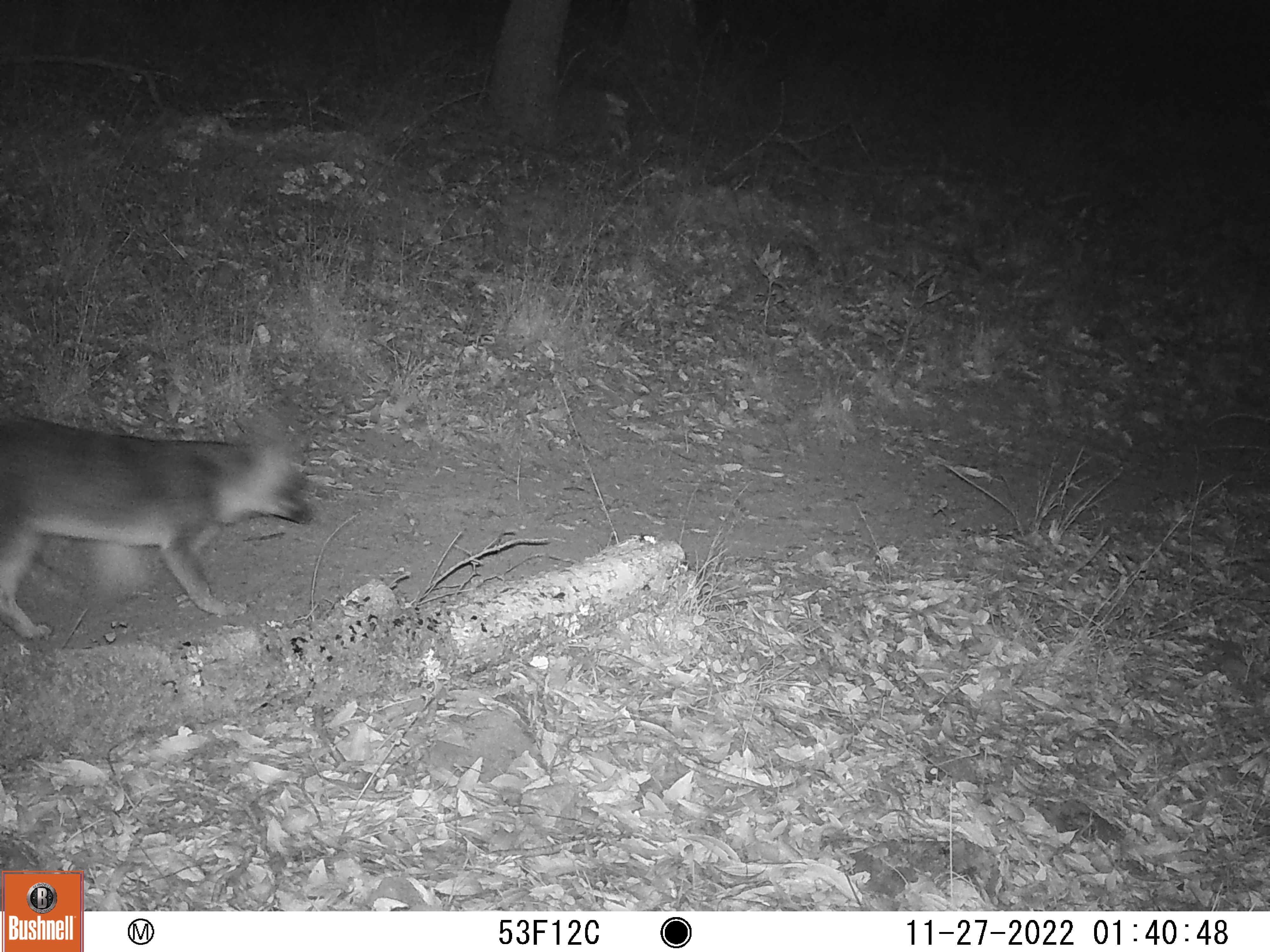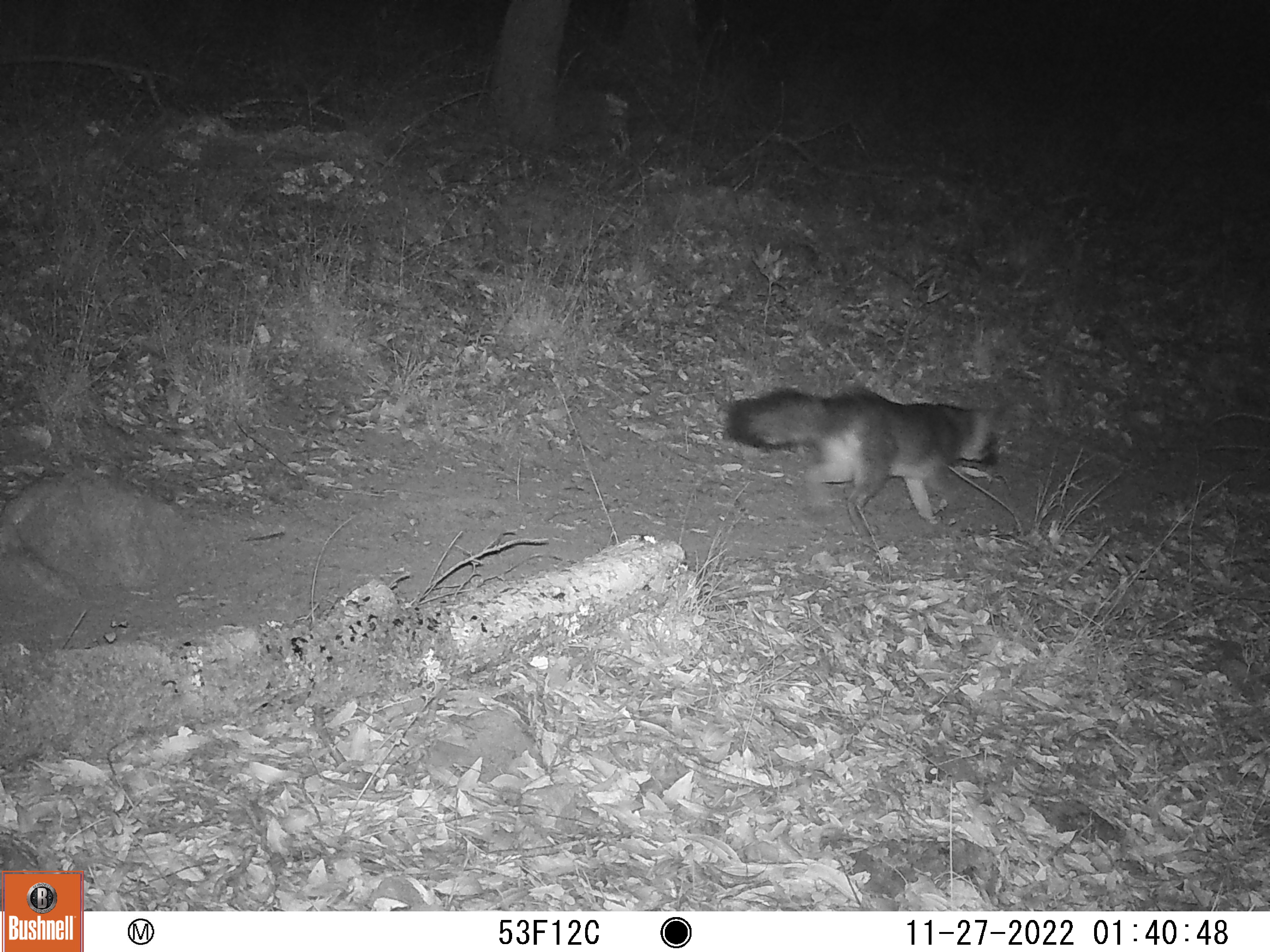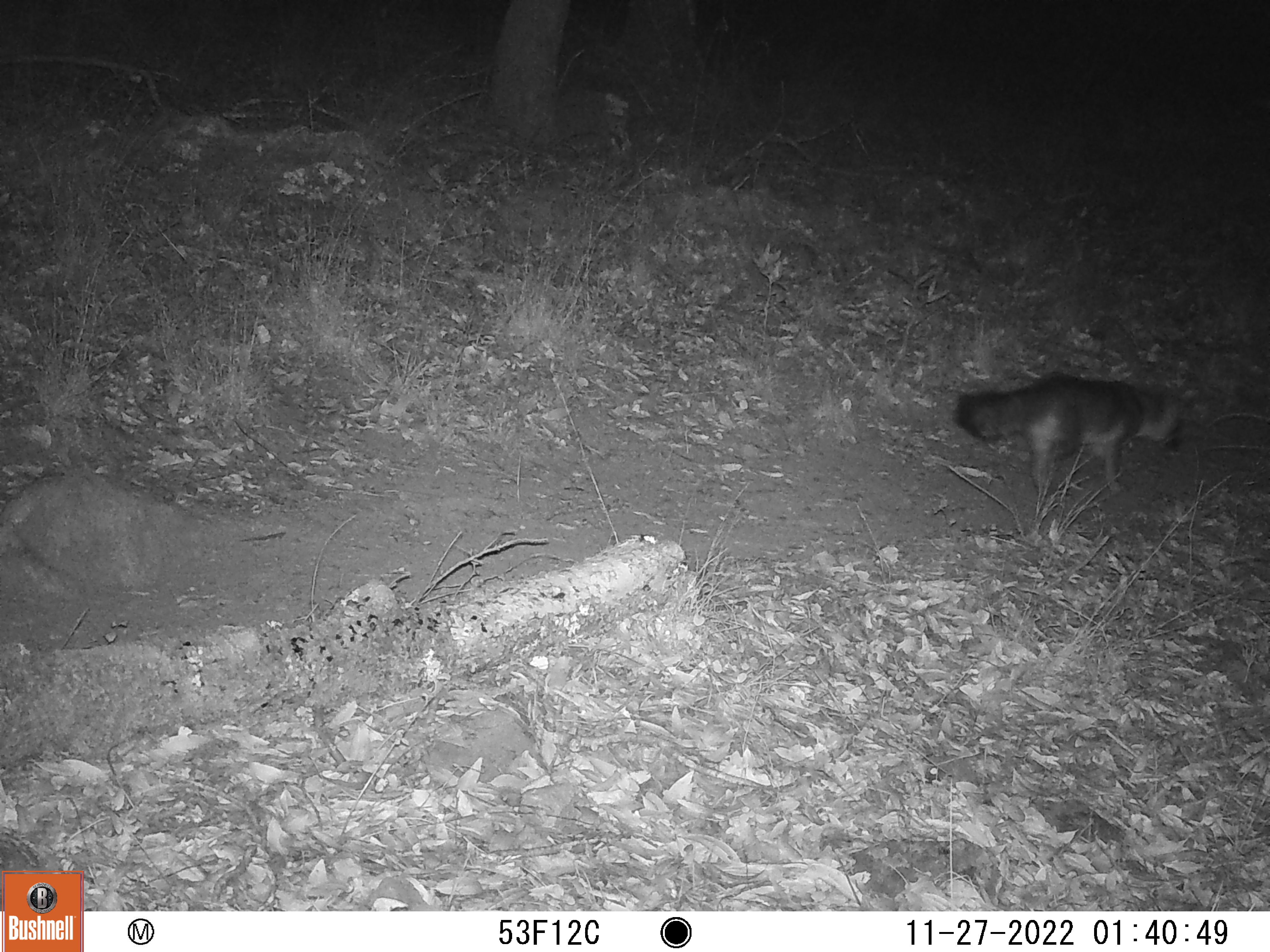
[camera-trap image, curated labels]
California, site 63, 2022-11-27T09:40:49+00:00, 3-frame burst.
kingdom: Animalia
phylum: Chordata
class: Mammalia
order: Carnivora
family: Canidae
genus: Urocyon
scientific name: Urocyon cinereoargenteus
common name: gray fox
Gray fox (Urocyon cinereoargenteus).